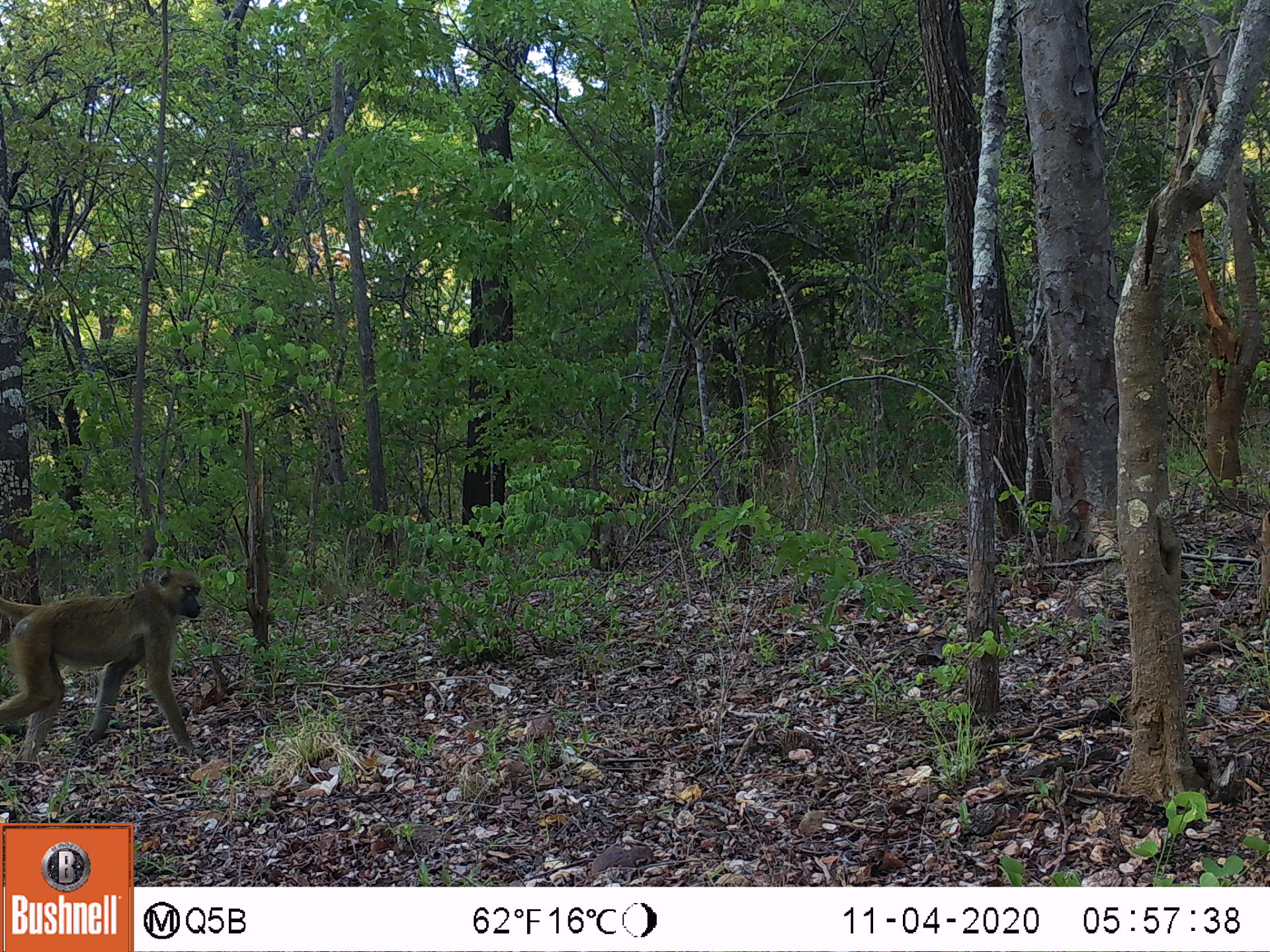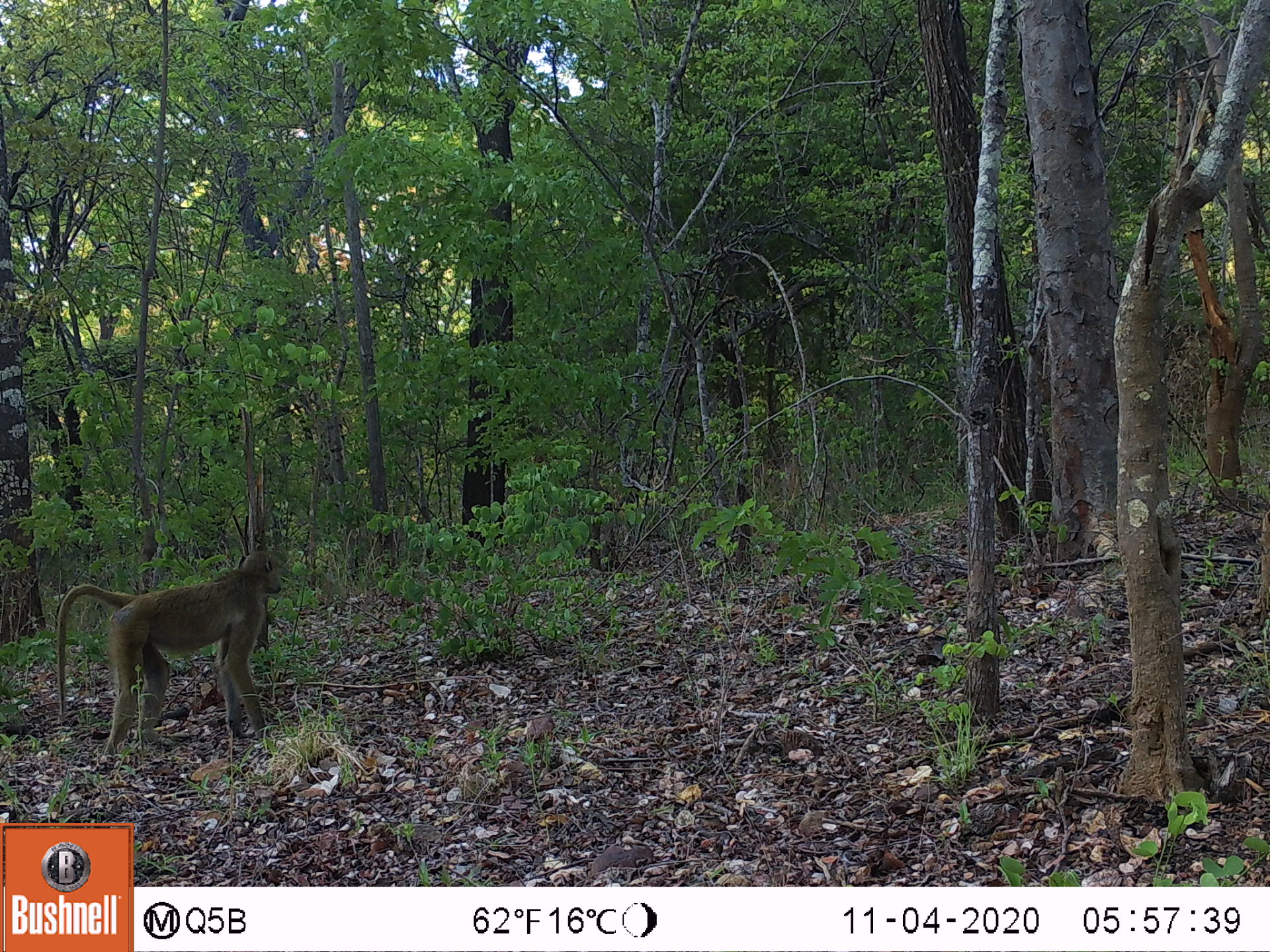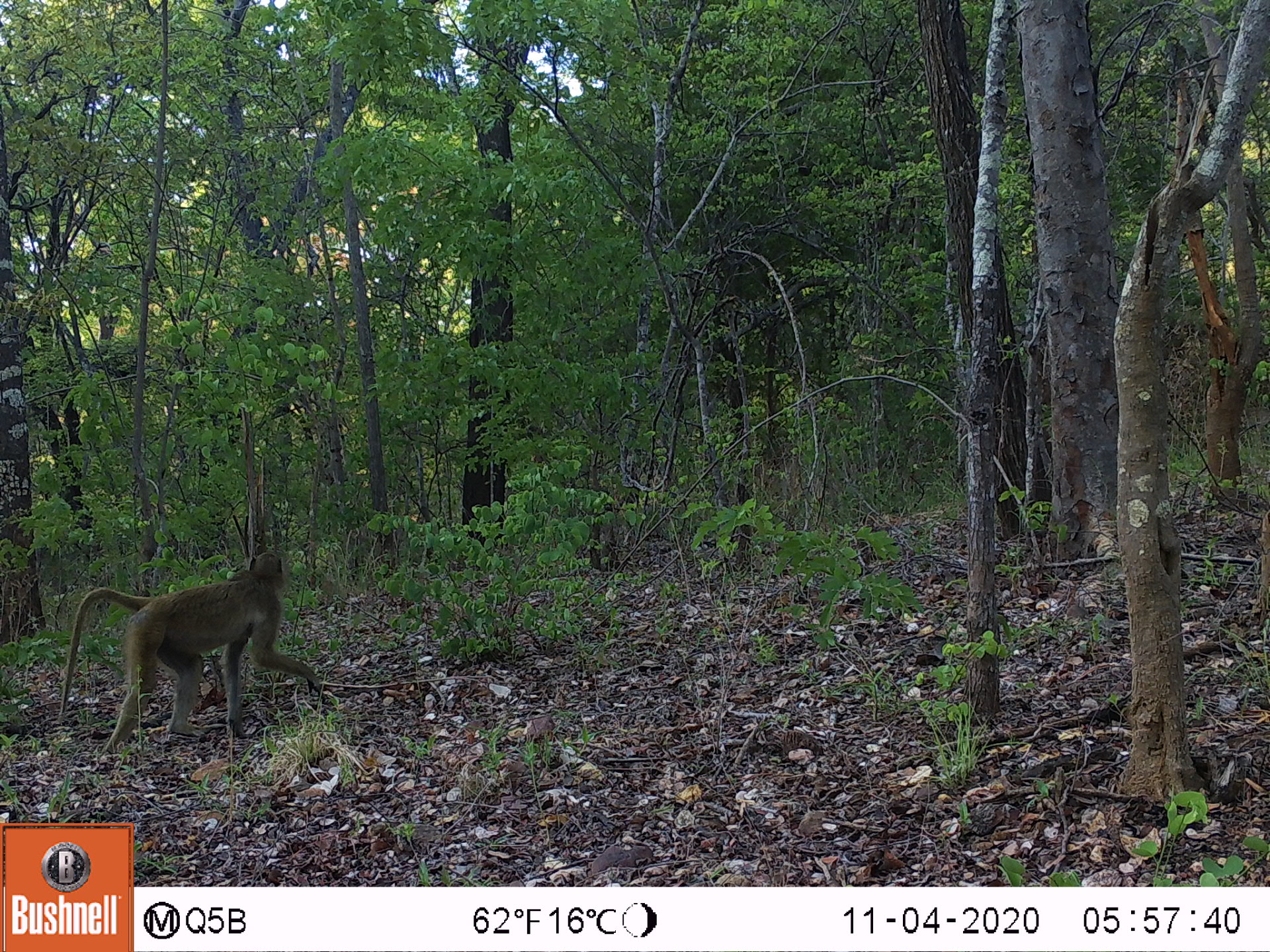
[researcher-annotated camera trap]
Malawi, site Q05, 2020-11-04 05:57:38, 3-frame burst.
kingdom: Animalia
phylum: Chordata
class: Mammalia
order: Primates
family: Cercopithecidae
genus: Papio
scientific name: Papio cynocephalus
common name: yellow baboon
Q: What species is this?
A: Yellow baboon (Papio cynocephalus).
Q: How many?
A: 1.